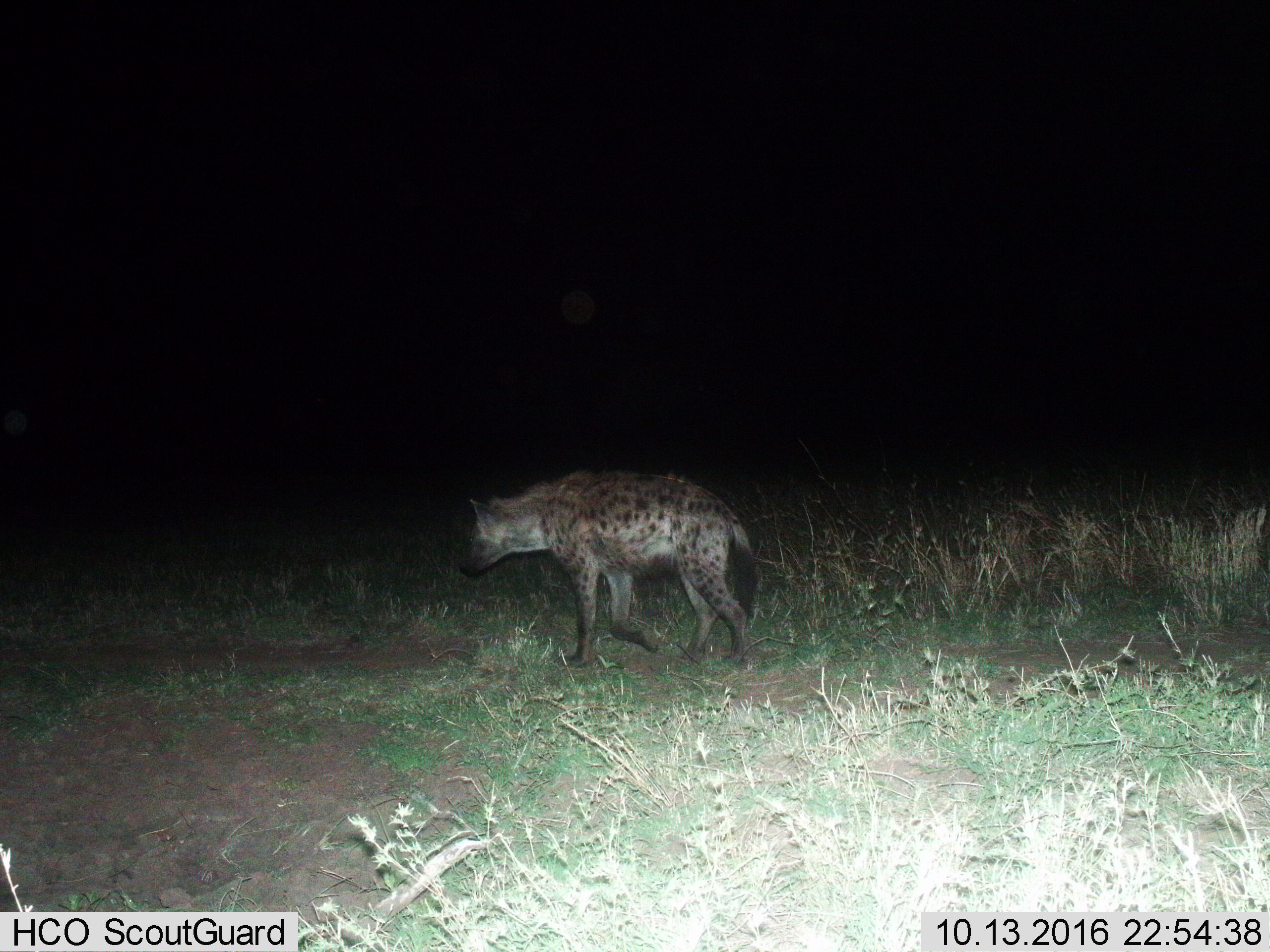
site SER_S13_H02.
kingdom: Animalia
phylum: Chordata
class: Mammalia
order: Carnivora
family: Hyaenidae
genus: Crocuta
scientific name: Crocuta crocuta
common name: spotted hyena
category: hyenaspotted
Hyenaspotted (spotted hyena) (Crocuta crocuta), count 1. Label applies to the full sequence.